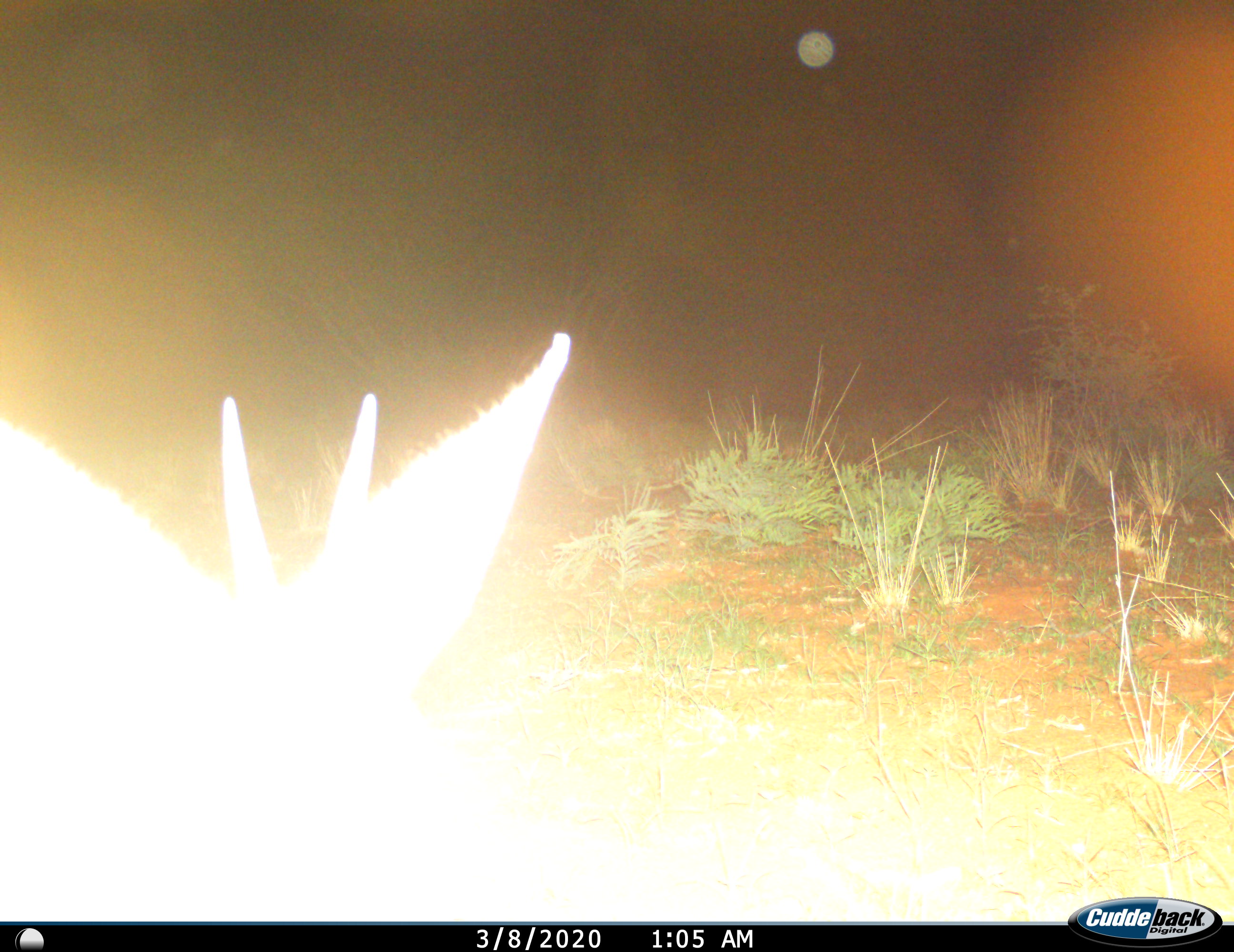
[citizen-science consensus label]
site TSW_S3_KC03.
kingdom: Animalia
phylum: Chordata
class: Mammalia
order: Artiodactyla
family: Bovidae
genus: Sylvicapra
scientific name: Sylvicapra grimmia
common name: common duiker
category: duikercommongrey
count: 1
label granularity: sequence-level